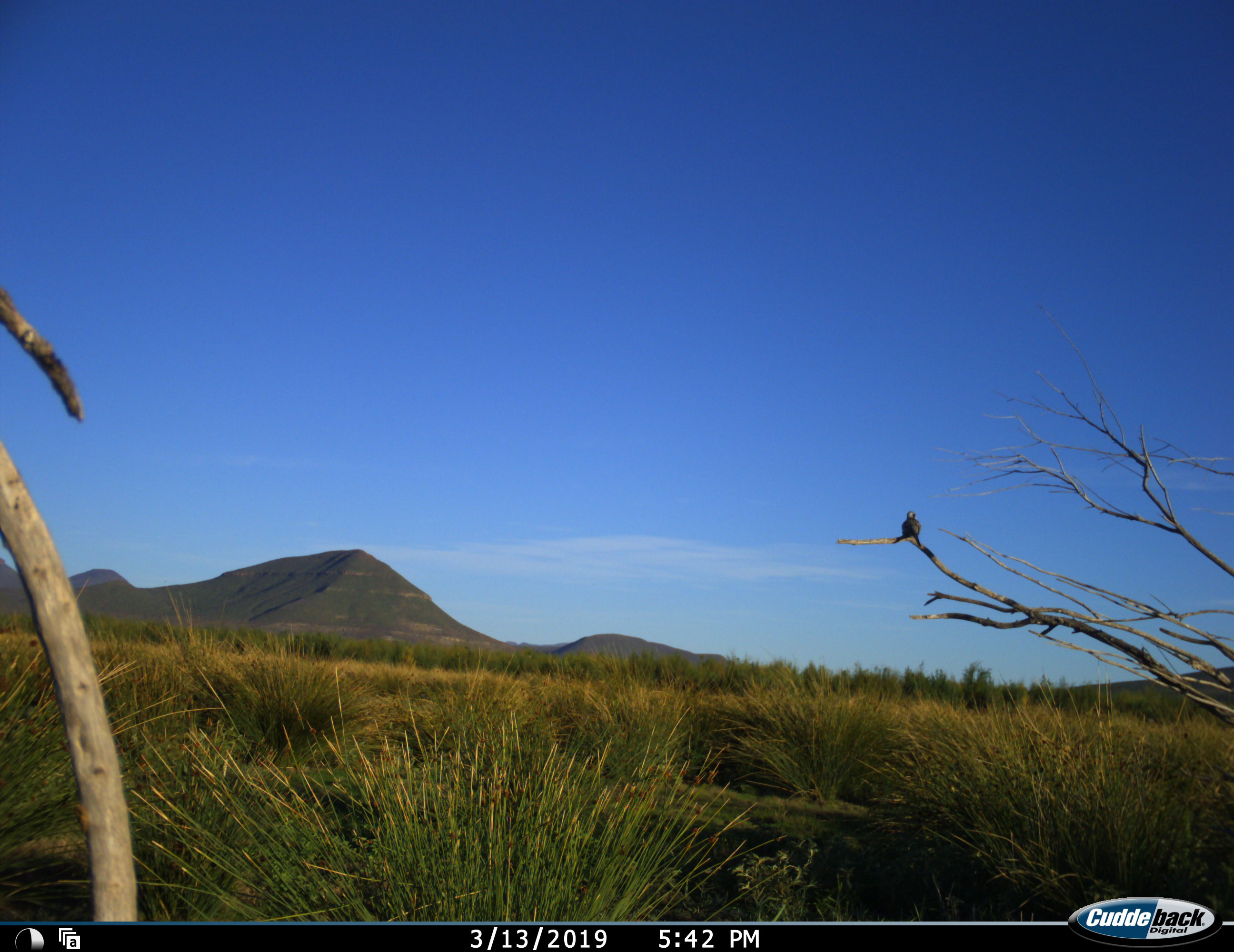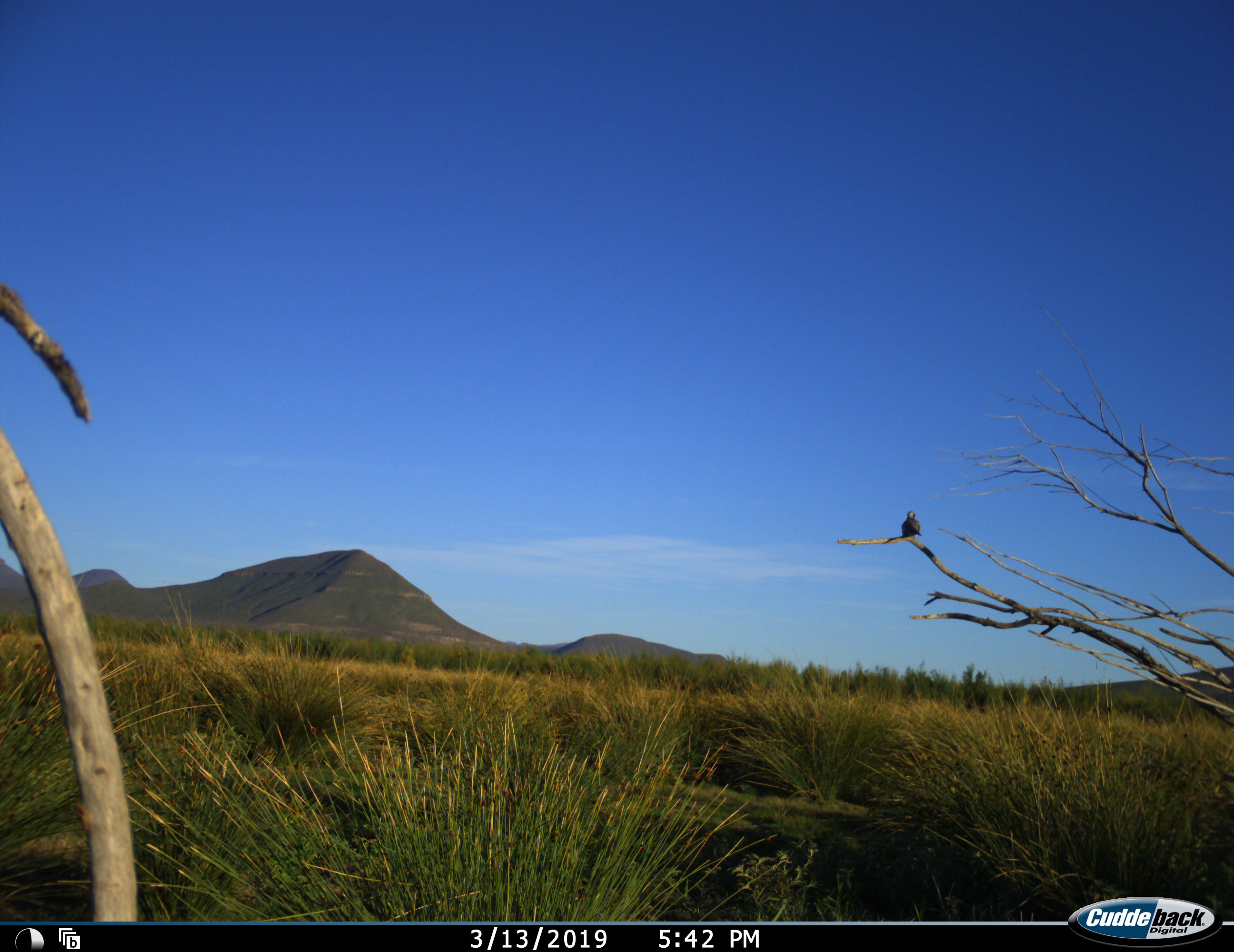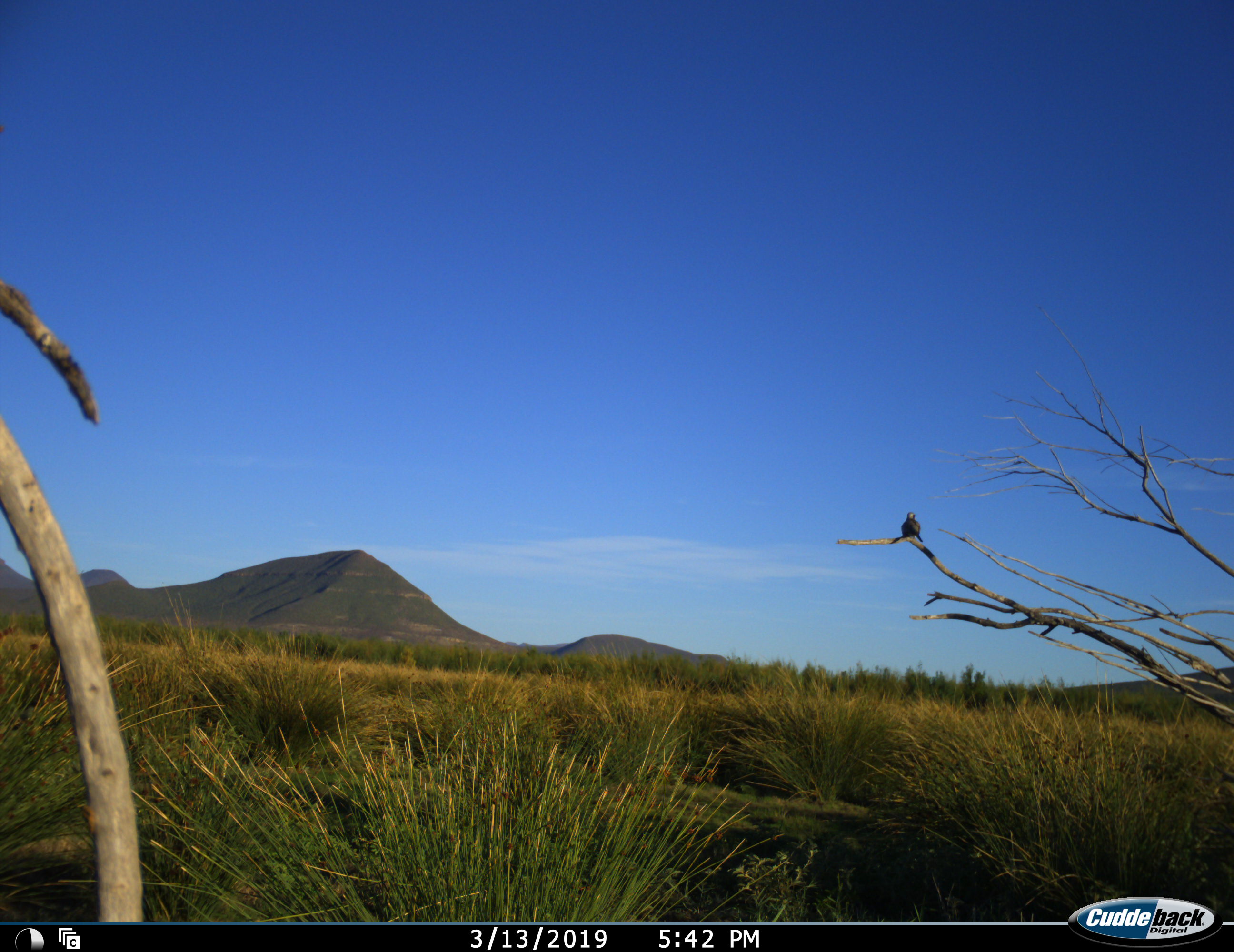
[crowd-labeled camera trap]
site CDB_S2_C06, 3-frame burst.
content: unidentified animal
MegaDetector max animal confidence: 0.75